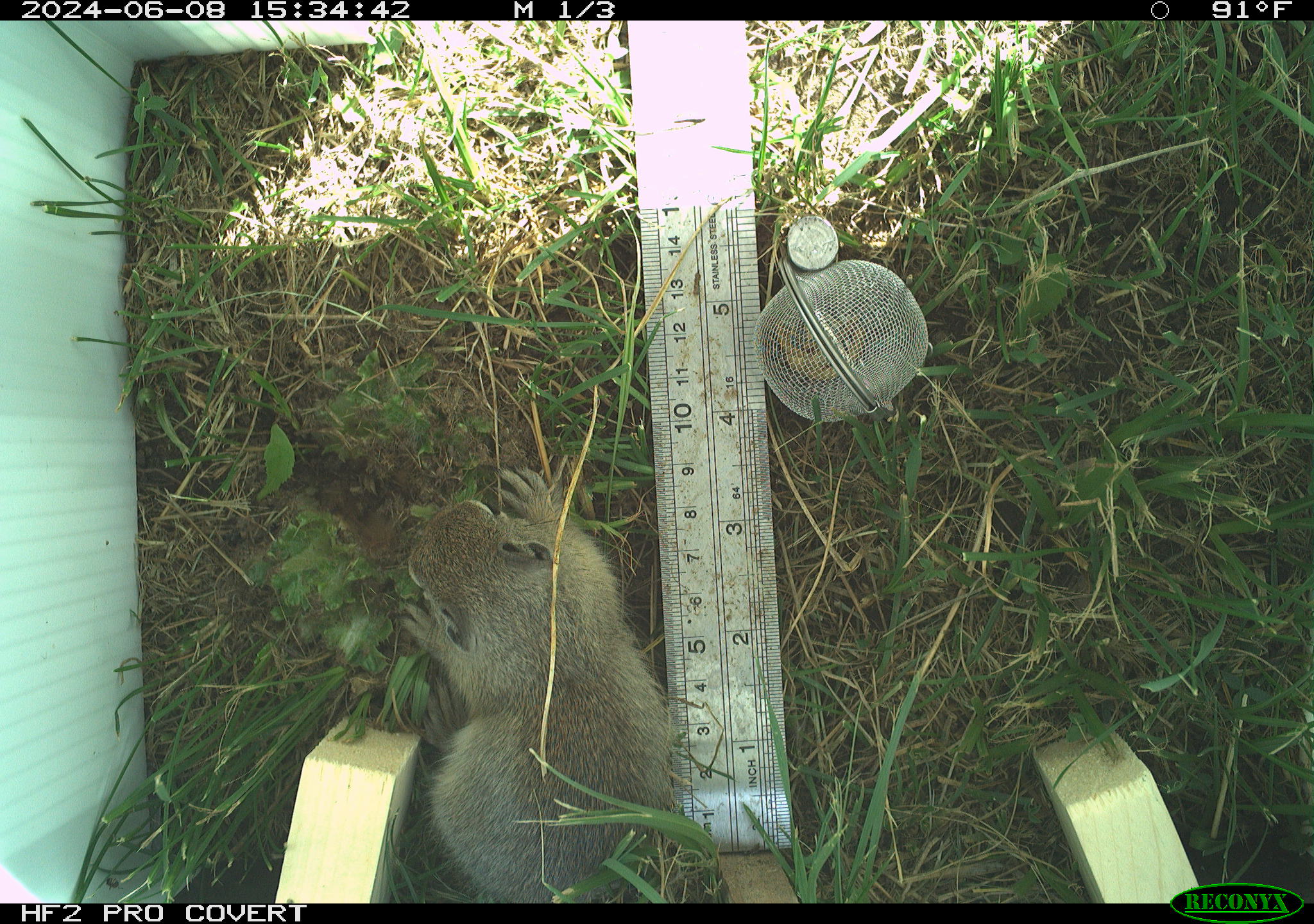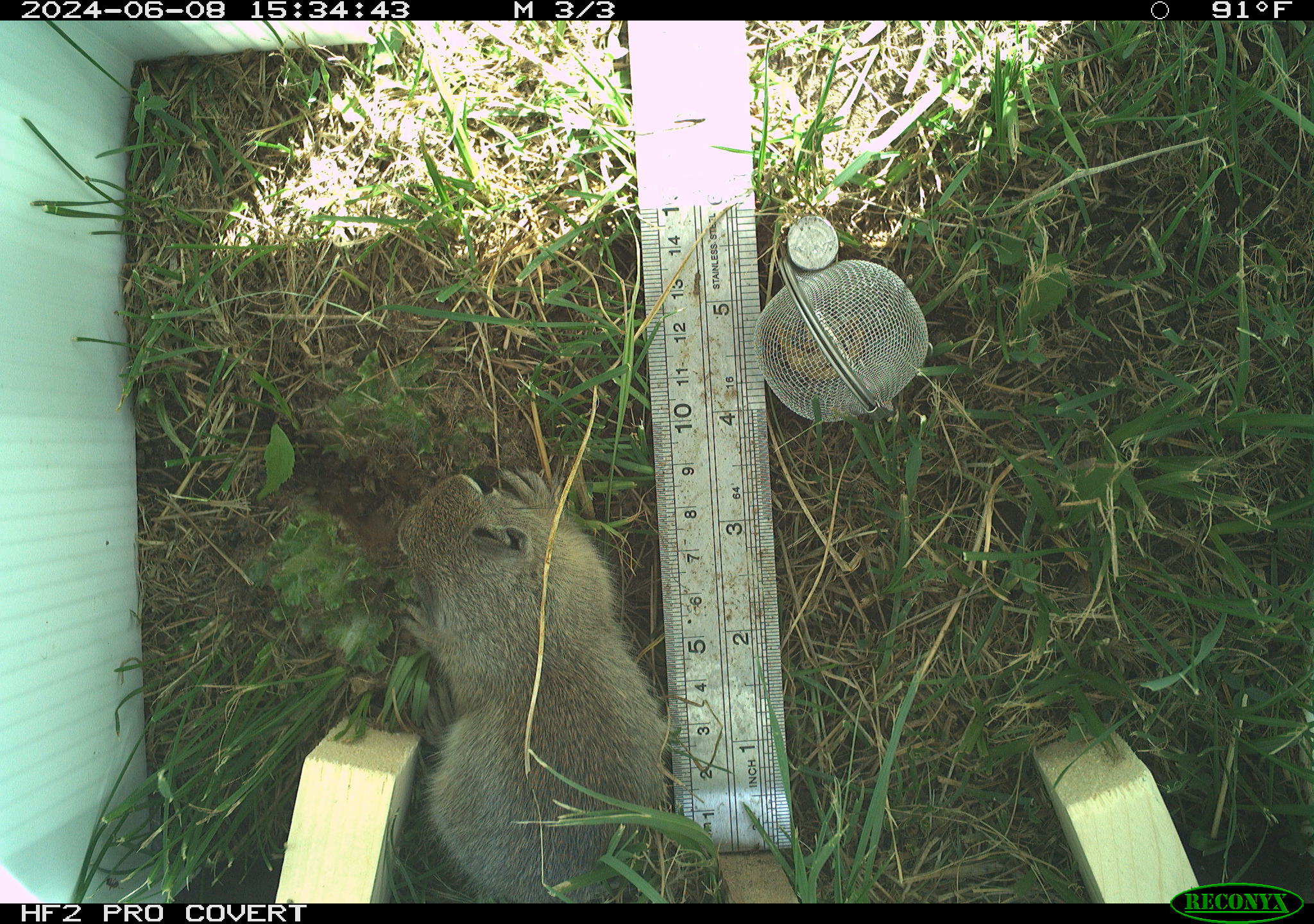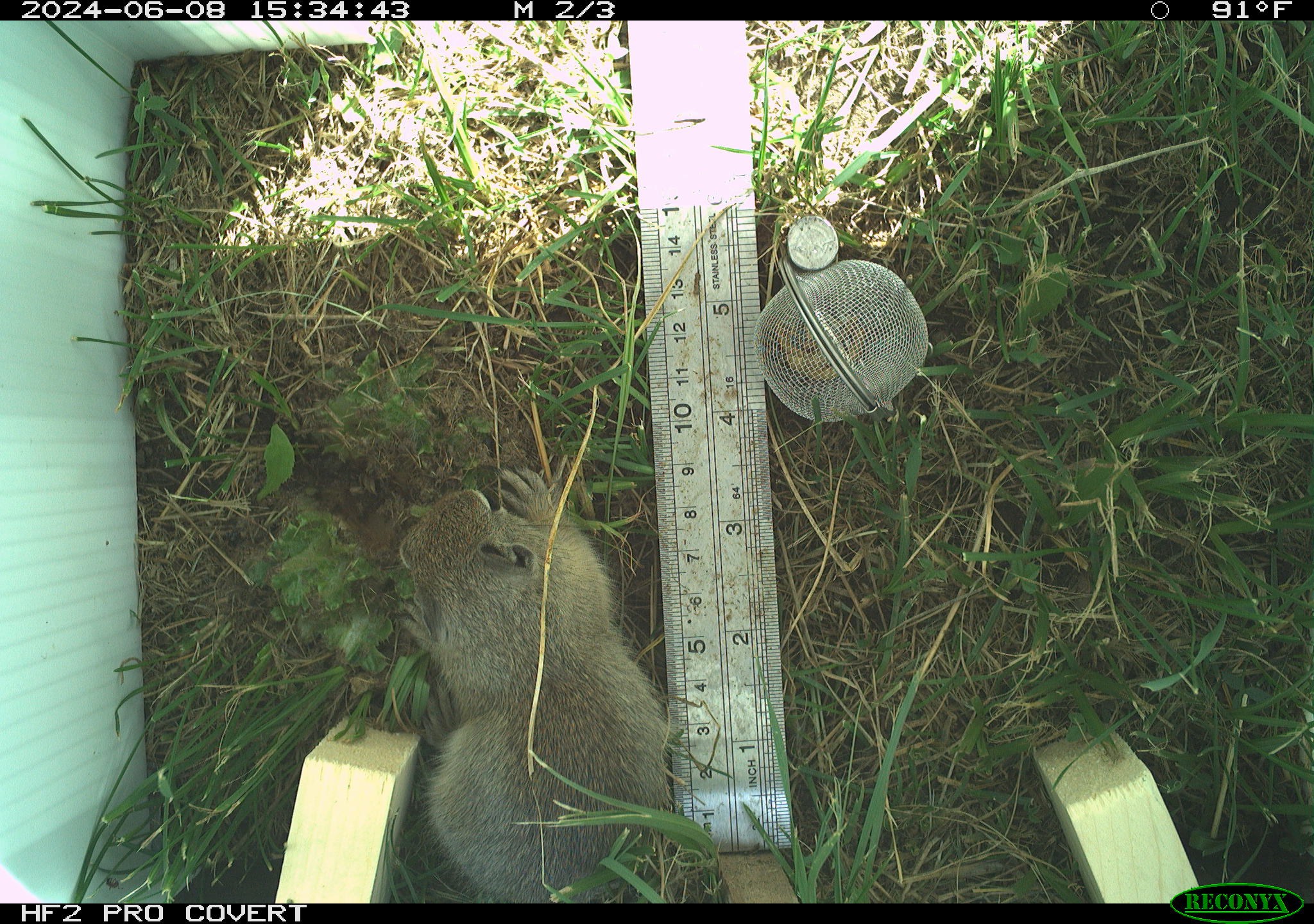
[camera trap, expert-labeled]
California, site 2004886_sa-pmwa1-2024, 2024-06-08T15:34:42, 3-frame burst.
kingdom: Animalia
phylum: Chordata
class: Mammalia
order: Rodentia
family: Sciuridae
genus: Urocitellus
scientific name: Urocitellus beldingi beldingi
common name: belding's ground squirrel